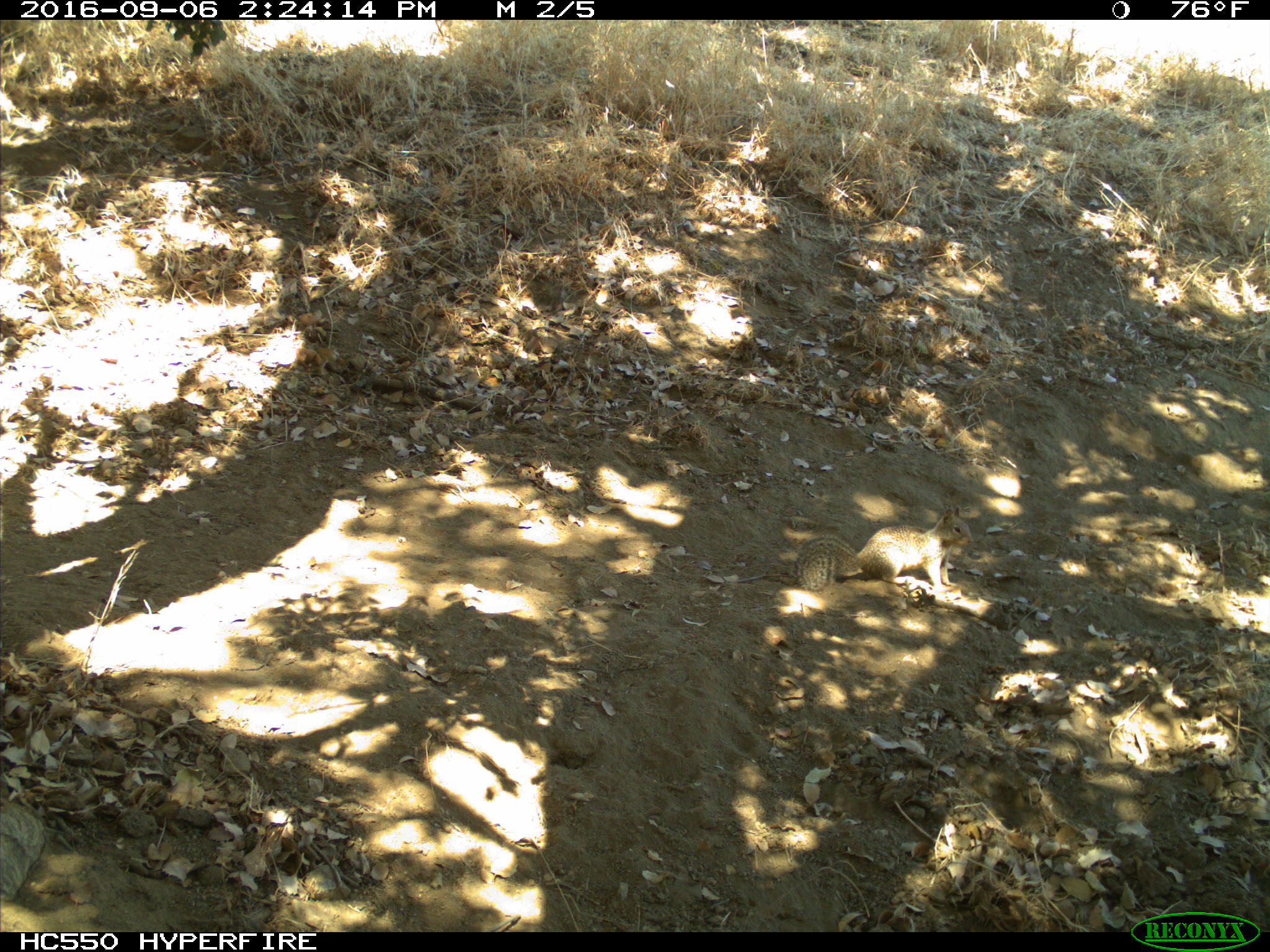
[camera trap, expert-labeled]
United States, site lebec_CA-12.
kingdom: Animalia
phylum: Chordata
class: Mammalia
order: Rodentia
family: Sciuridae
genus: Otospermophilus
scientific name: Otospermophilus beecheyi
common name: california ground squirrel